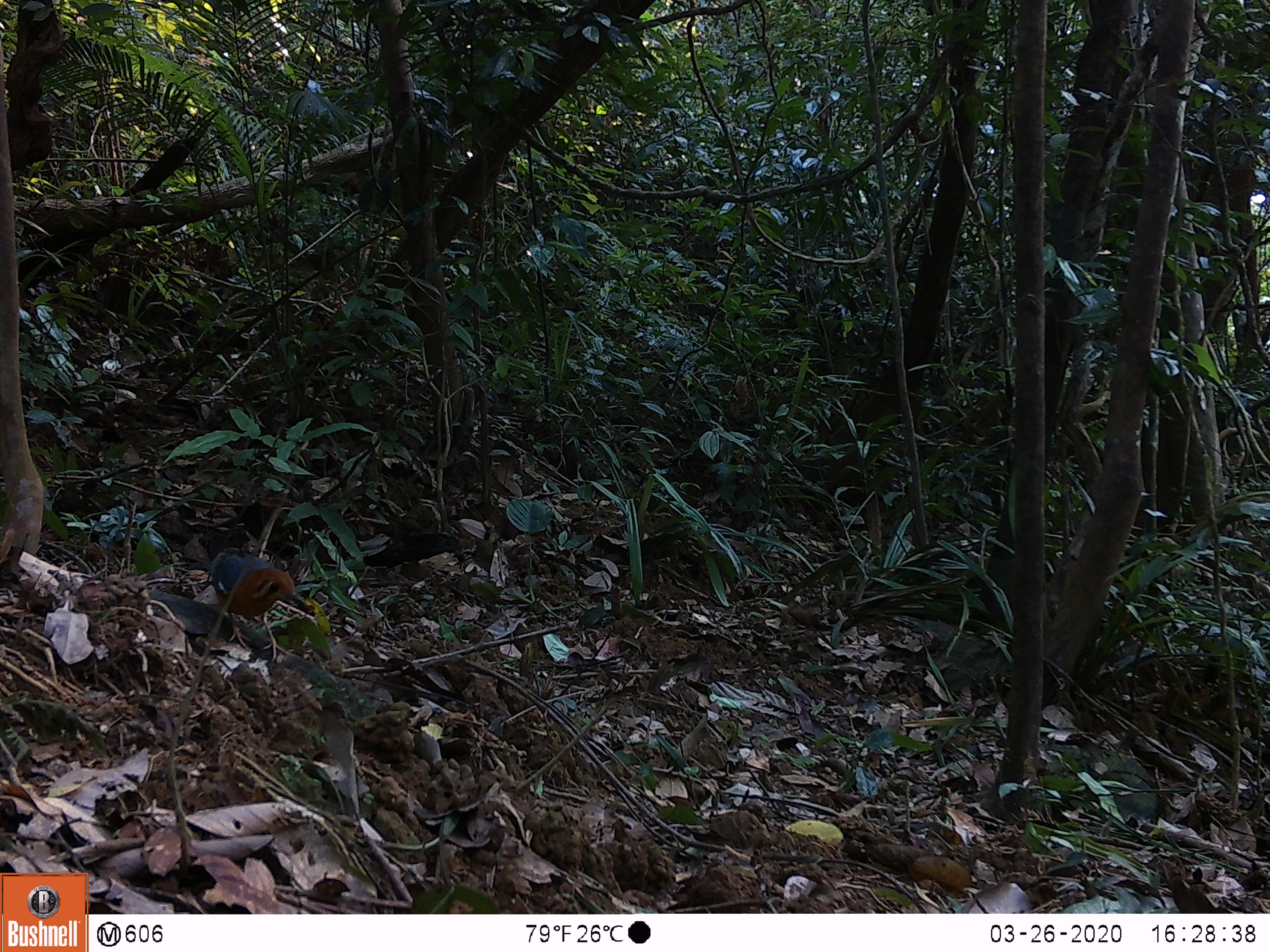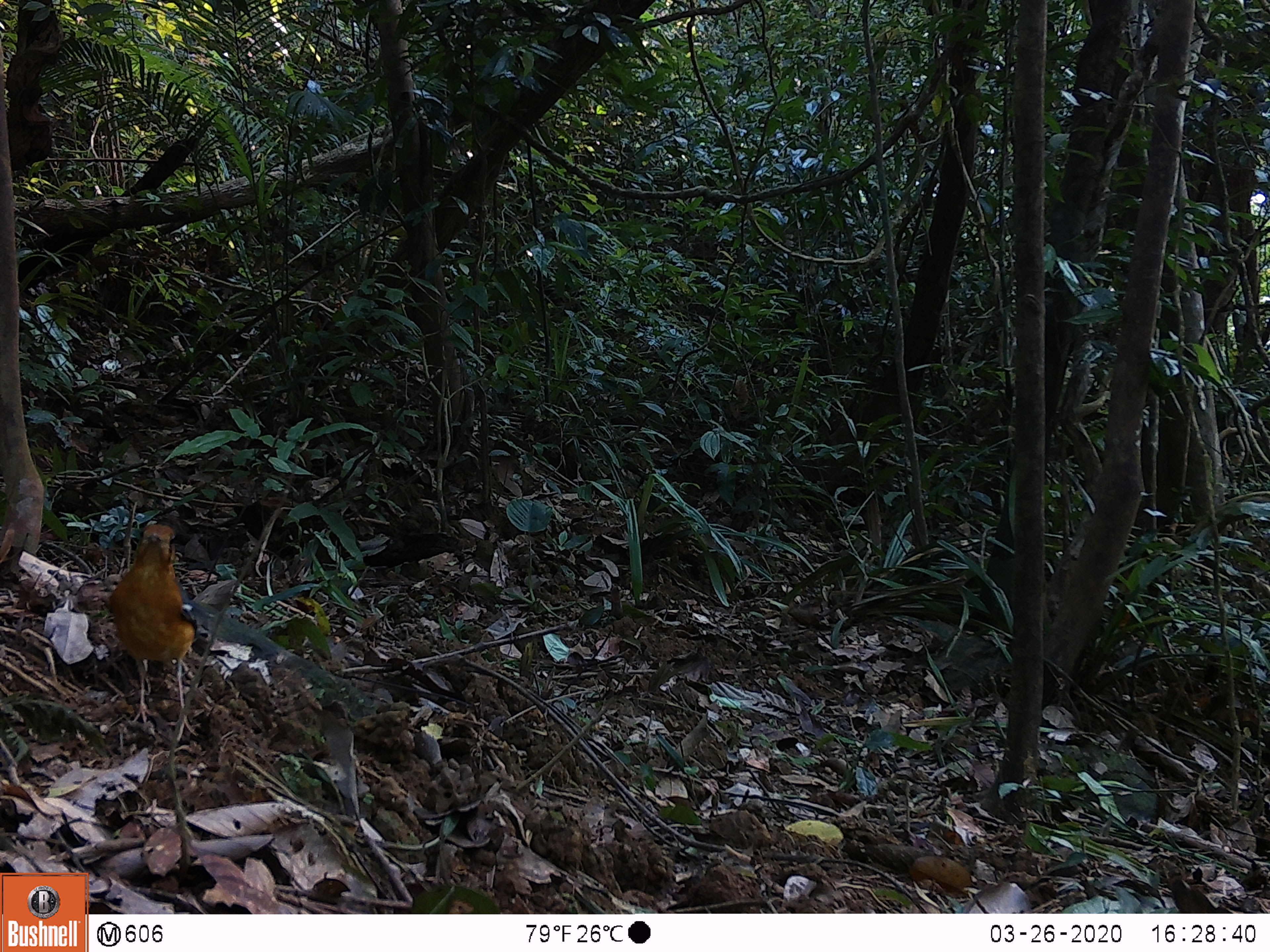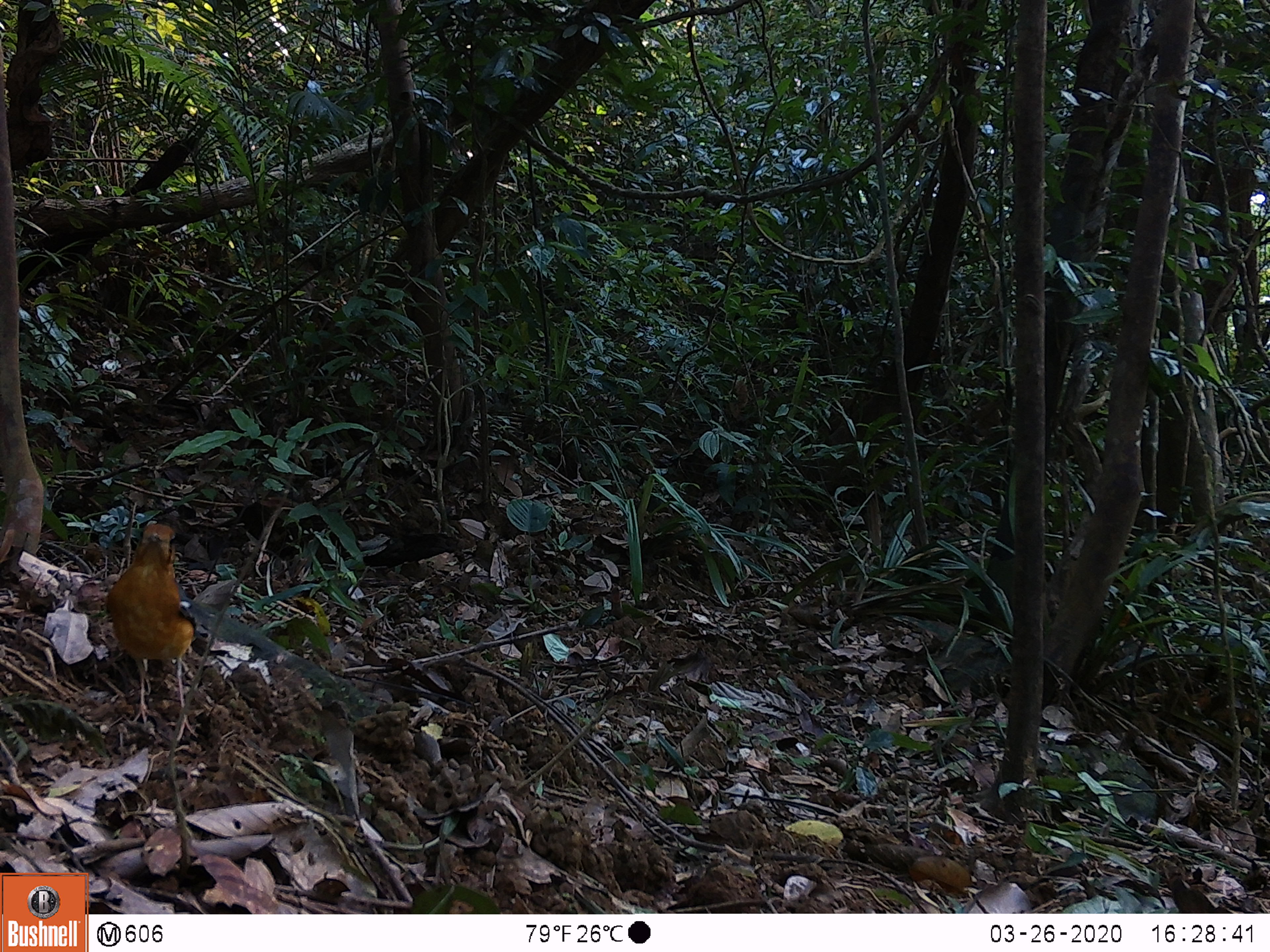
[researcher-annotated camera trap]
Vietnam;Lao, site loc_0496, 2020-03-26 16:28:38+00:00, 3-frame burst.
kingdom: Animalia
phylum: Chordata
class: Aves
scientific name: Aves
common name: bird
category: unidentified bird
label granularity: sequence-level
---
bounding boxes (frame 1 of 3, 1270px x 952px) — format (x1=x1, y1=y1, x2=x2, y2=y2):
unidentified bird: (x1=184, y1=550, x2=308, y2=662)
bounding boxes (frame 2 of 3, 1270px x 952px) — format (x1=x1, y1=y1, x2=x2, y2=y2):
unidentified bird: (x1=107, y1=522, x2=201, y2=744)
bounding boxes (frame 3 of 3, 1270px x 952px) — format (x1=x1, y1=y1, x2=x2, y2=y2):
unidentified bird: (x1=106, y1=523, x2=201, y2=739)